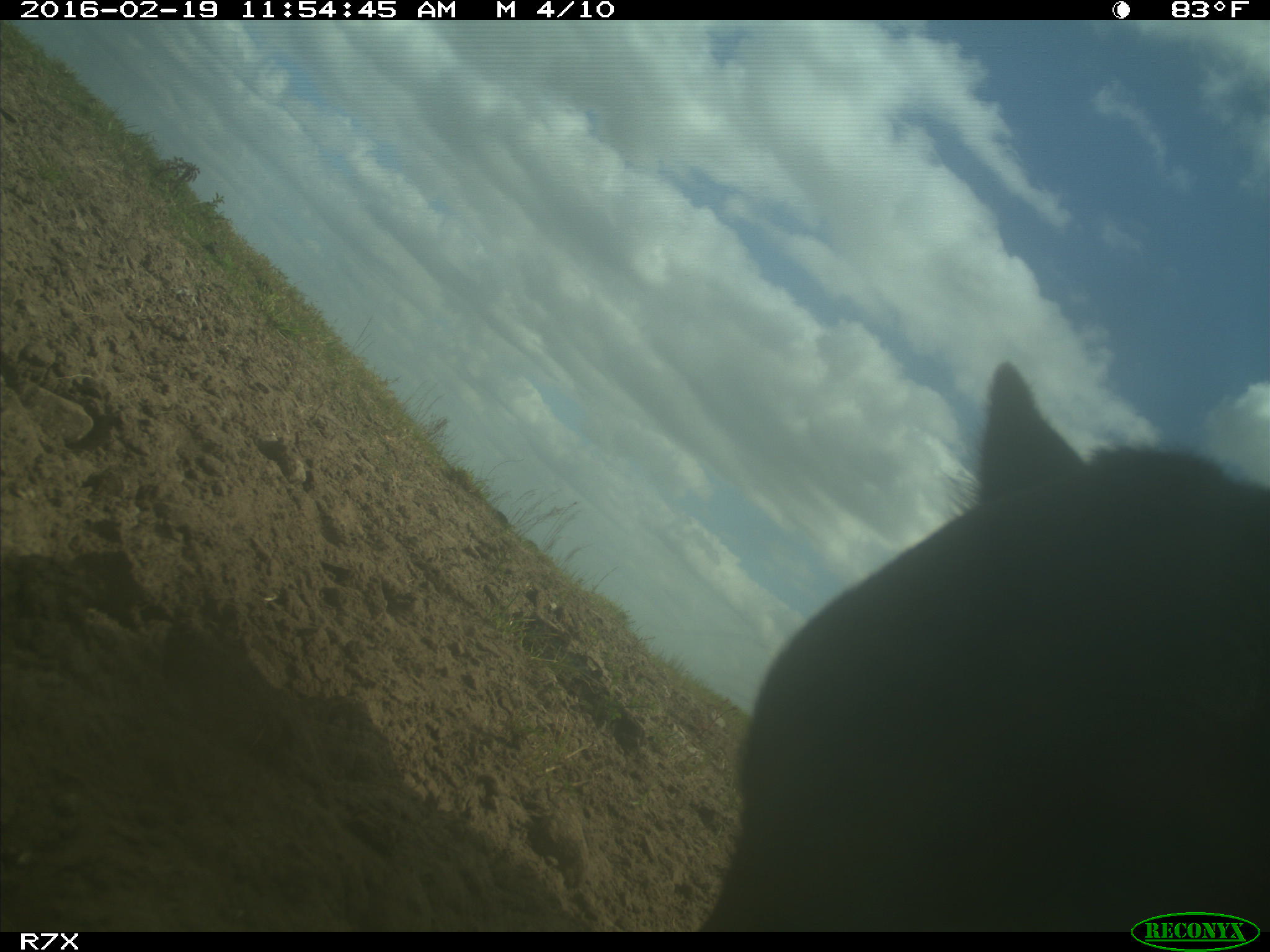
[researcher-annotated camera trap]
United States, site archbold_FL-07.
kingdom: Animalia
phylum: Chordata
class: Mammalia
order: Artiodactyla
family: Bovidae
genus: Bos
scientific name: Bos taurus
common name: domestic cow